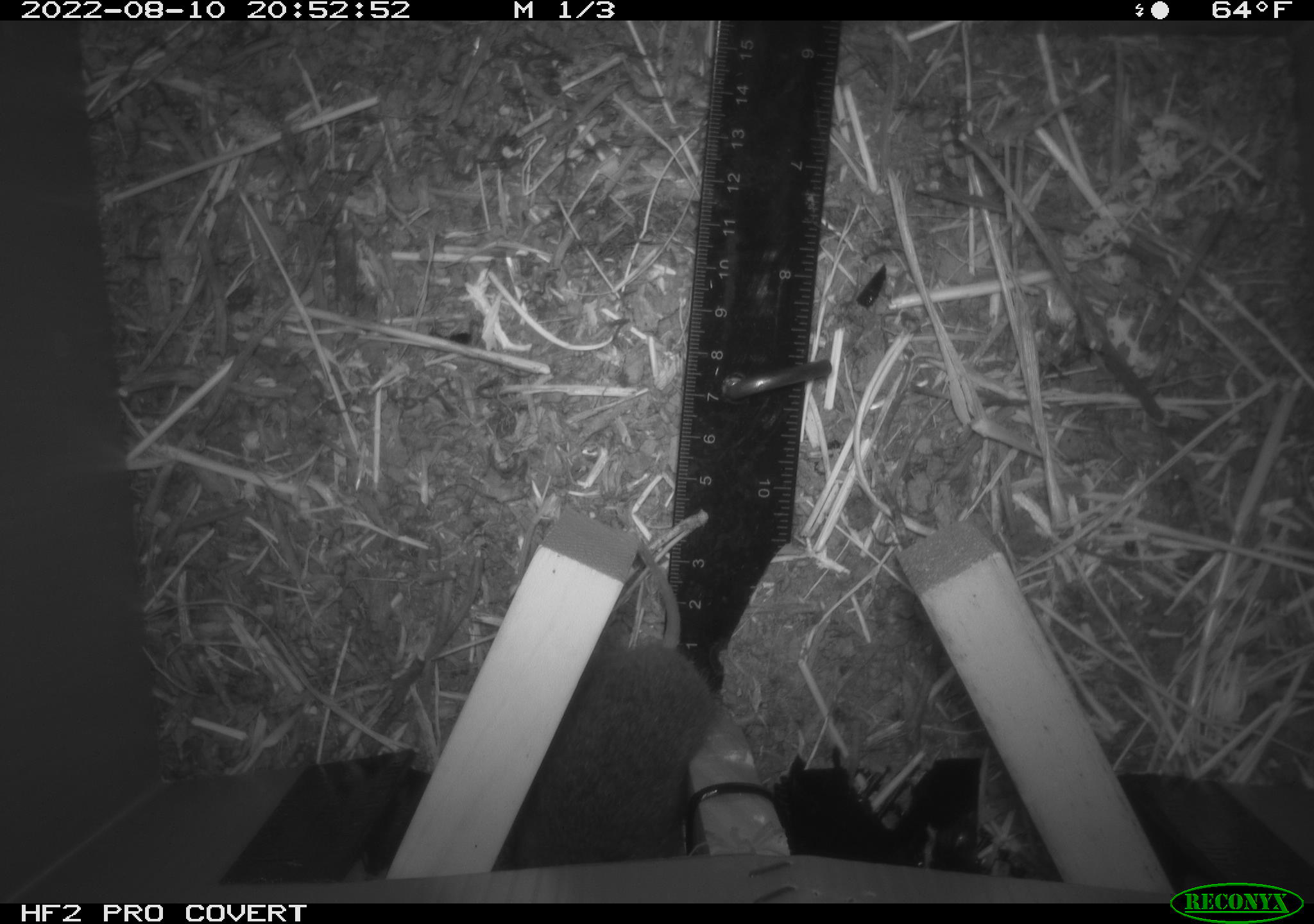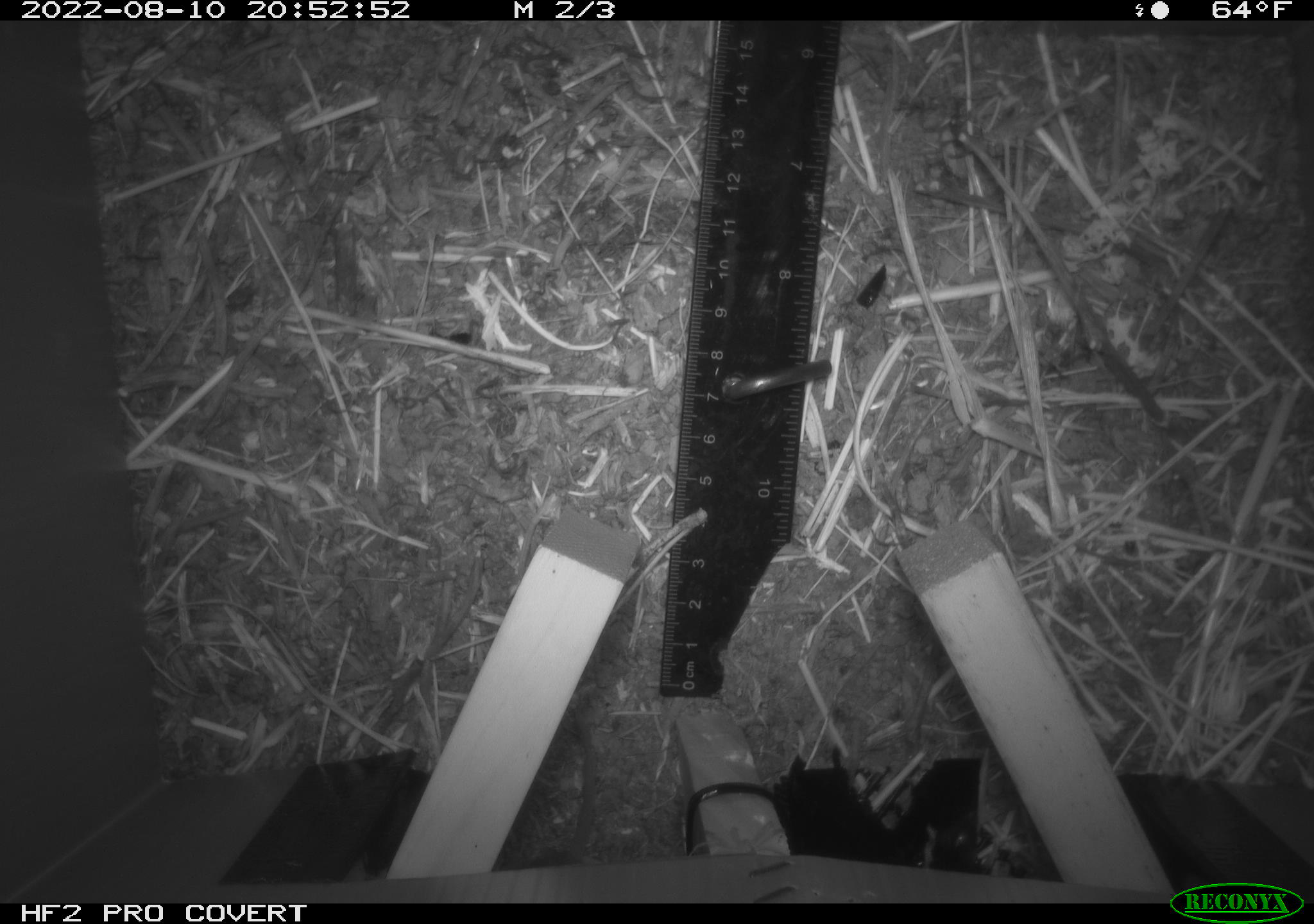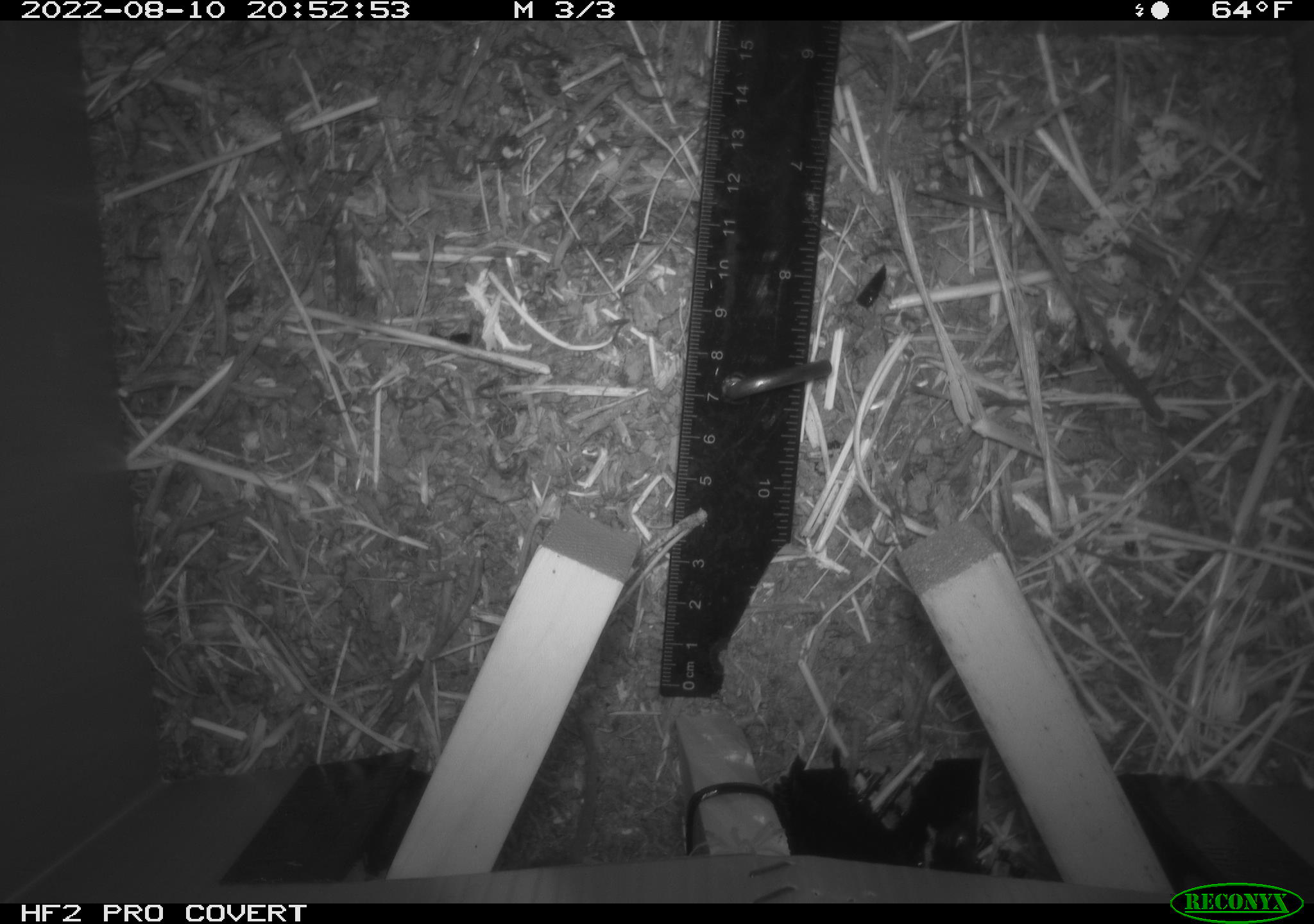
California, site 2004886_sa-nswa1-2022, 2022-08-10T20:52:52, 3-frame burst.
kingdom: Animalia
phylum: Chordata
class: Mammalia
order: Rodentia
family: Cricetidae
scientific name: Cricetidae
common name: hamsters, voles, lemmings, and allies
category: cricetidae family